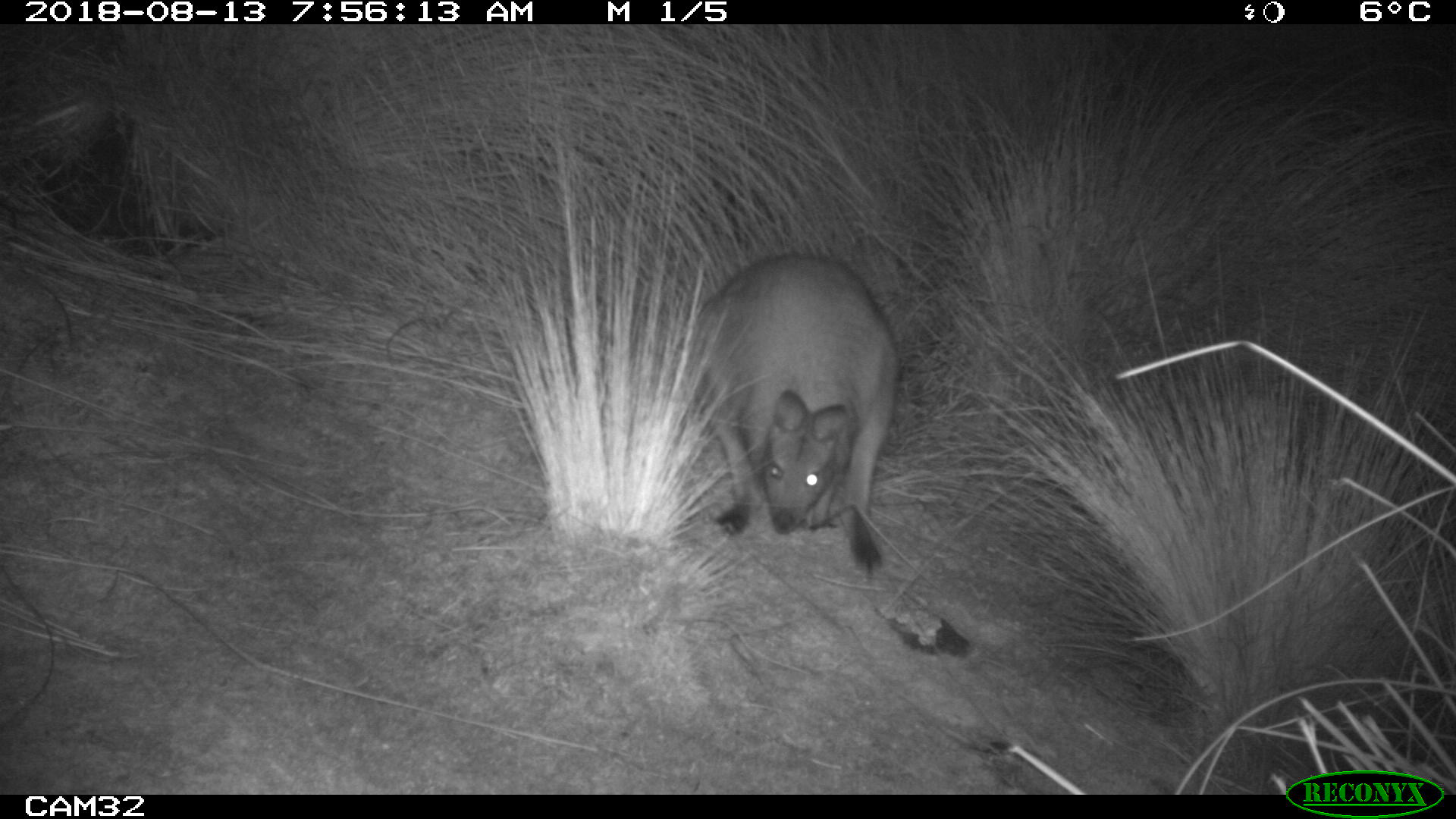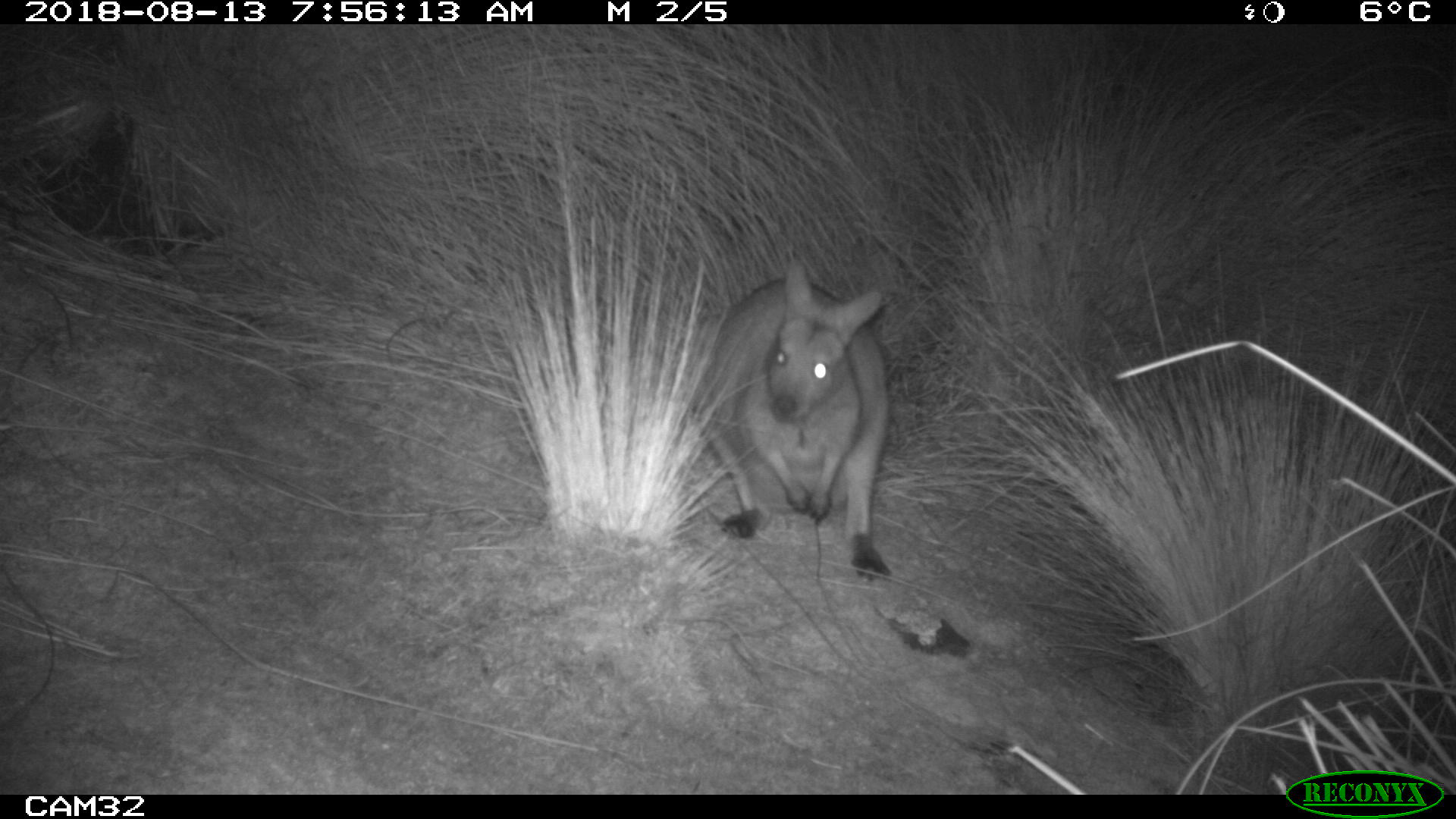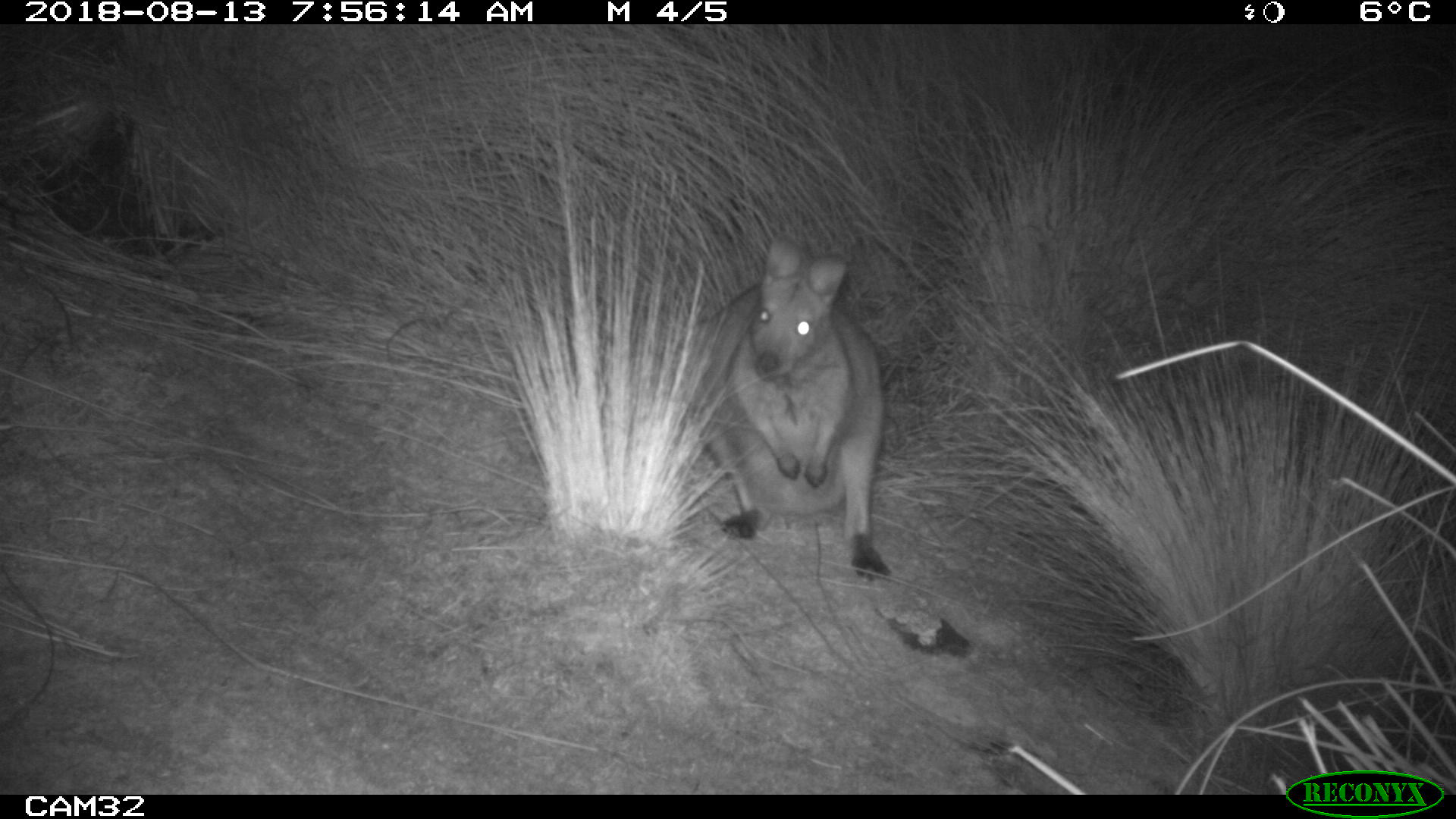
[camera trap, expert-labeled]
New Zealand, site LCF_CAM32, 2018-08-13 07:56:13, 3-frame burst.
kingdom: Animalia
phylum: Chordata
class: Mammalia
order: Diprotodontia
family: Macropodidae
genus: Notamacropus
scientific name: Notamacropus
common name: wallaby